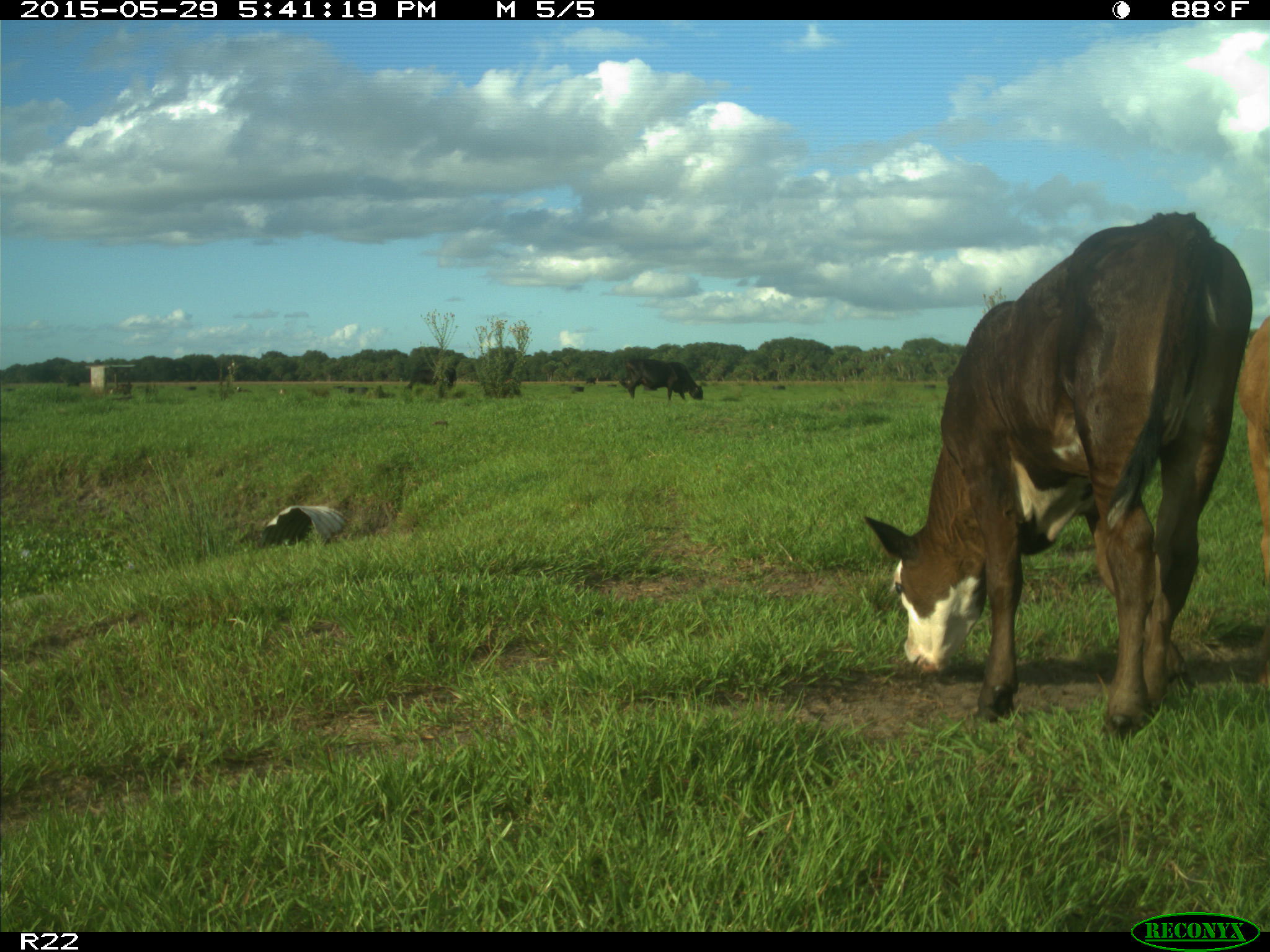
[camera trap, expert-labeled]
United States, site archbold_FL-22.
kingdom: Animalia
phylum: Chordata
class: Mammalia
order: Artiodactyla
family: Bovidae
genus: Bos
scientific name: Bos taurus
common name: domestic cow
Bos taurus (domestic cow).